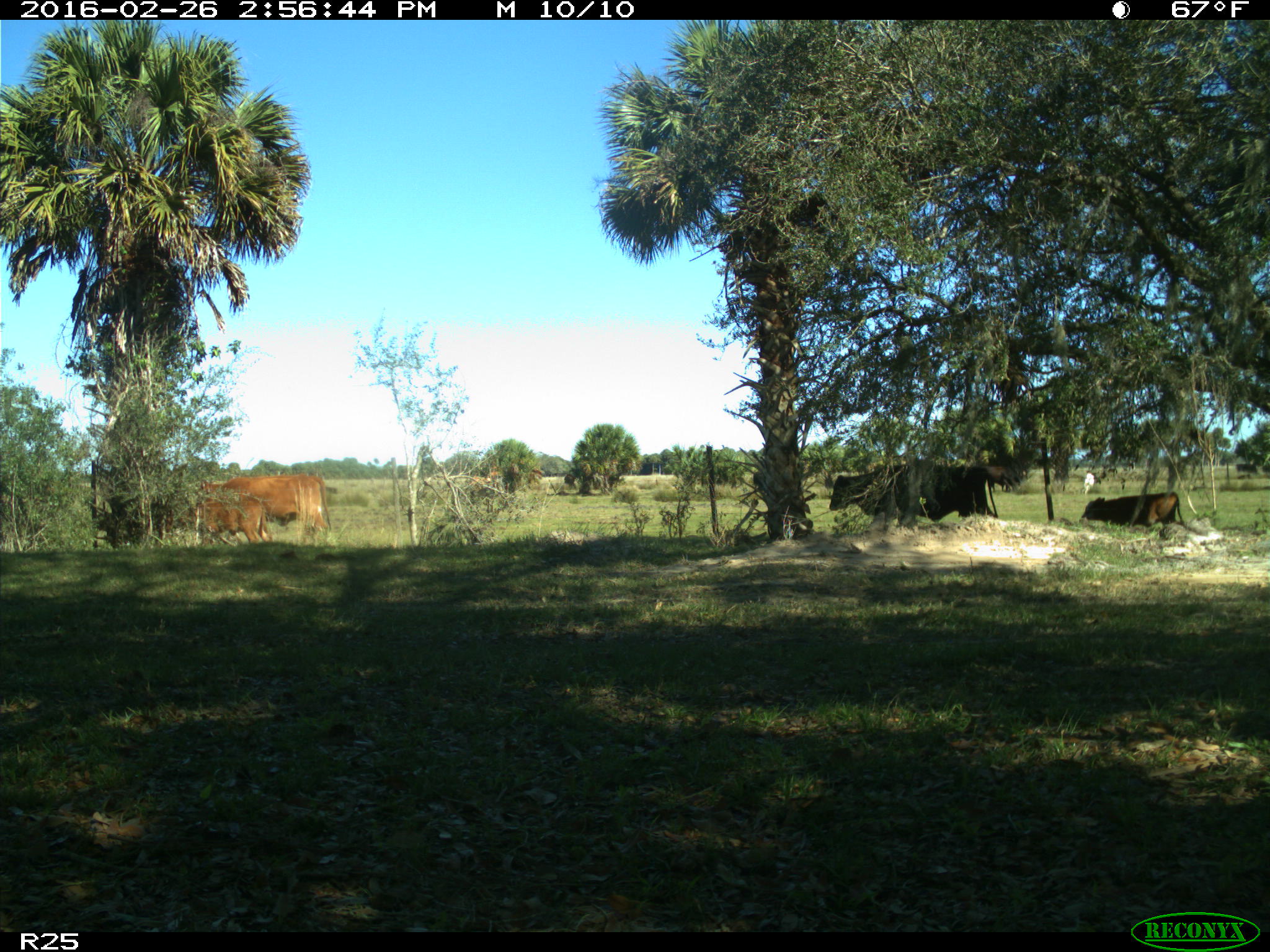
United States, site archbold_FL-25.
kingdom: Animalia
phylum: Chordata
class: Mammalia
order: Artiodactyla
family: Bovidae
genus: Bos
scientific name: Bos taurus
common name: domestic cow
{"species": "Bos taurus (domestic cow)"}